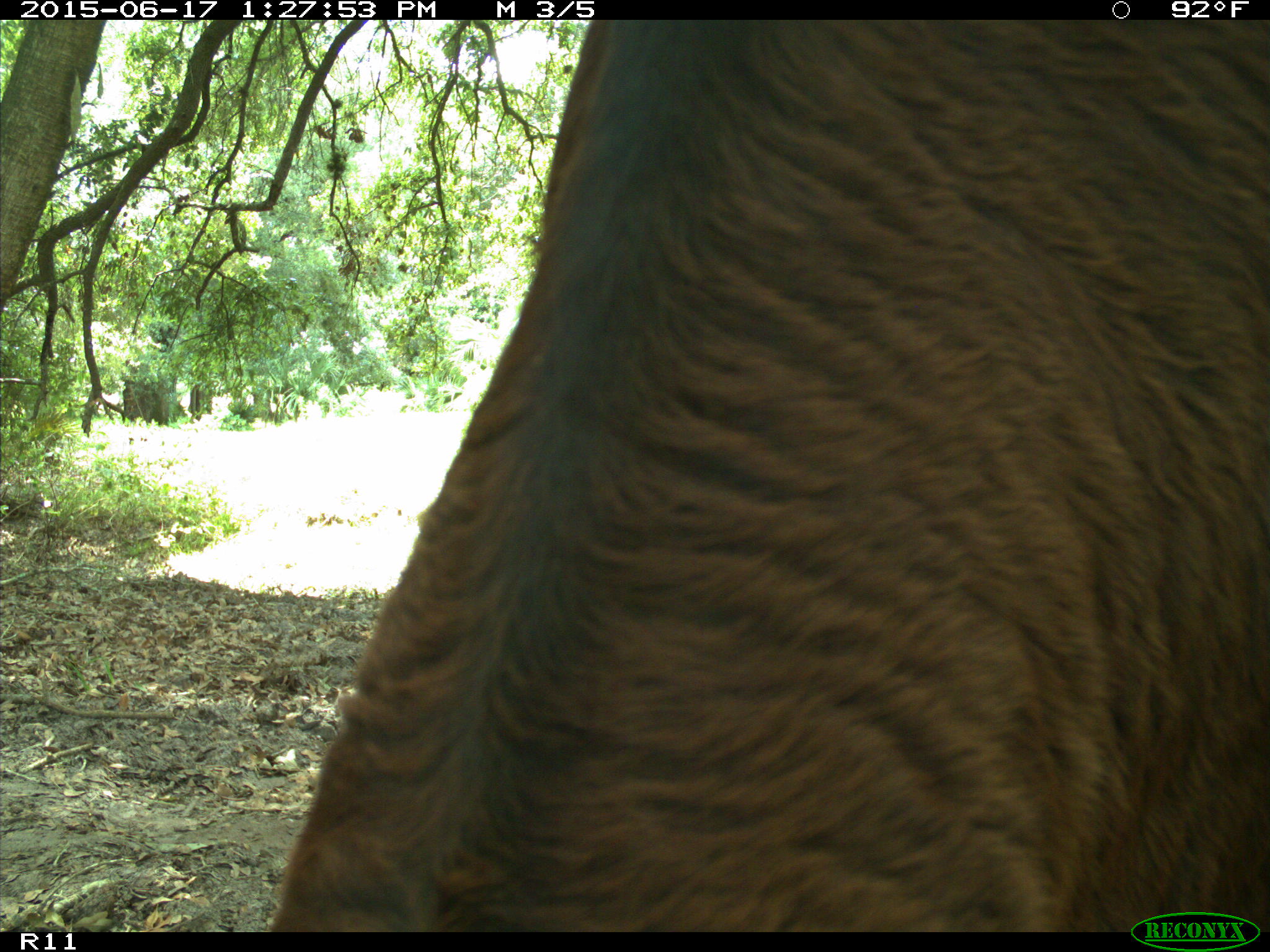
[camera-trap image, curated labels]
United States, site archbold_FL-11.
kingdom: Animalia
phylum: Chordata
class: Mammalia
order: Artiodactyla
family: Bovidae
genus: Bos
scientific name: Bos taurus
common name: domestic cow